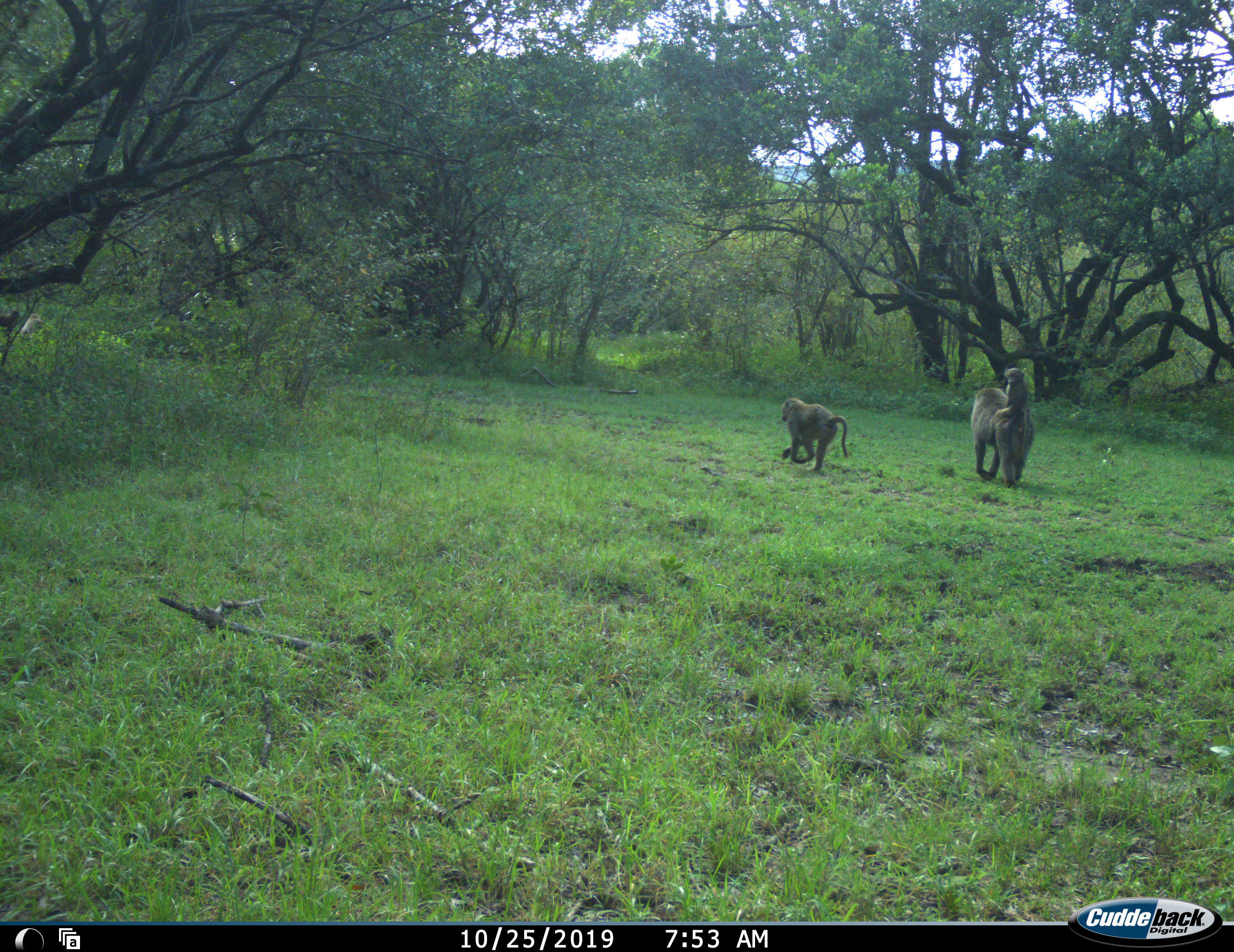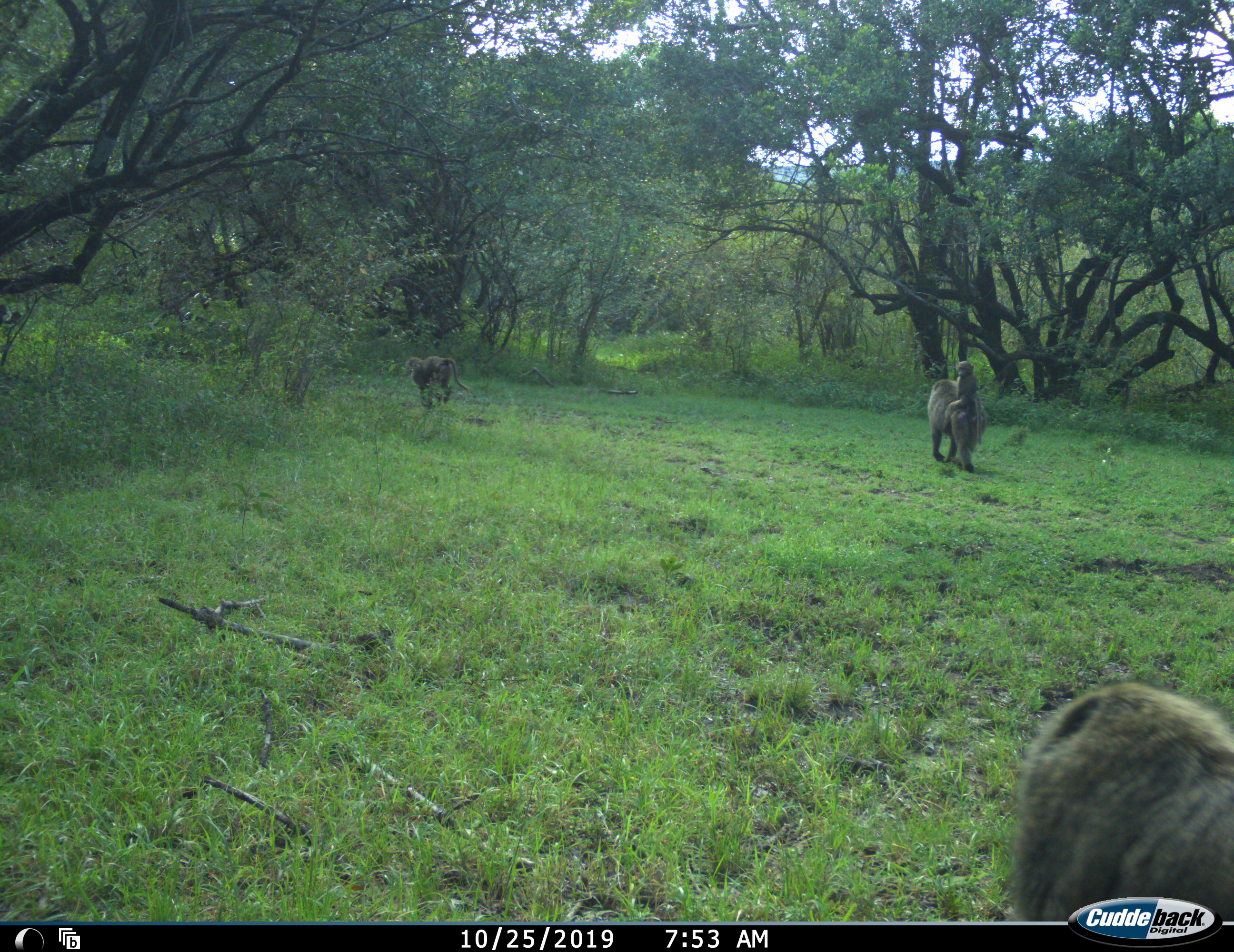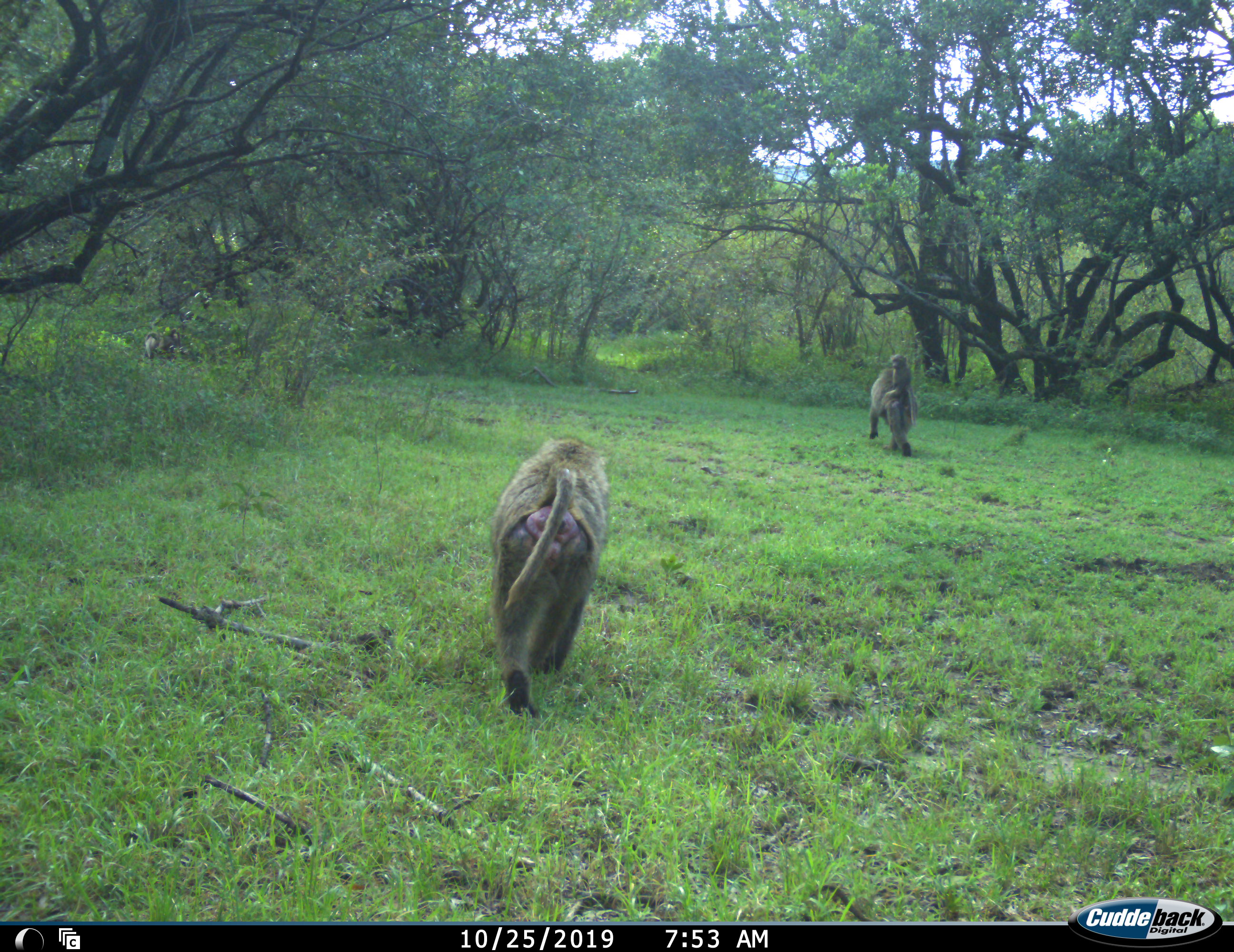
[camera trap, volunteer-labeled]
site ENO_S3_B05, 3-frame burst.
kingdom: Animalia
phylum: Chordata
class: Mammalia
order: Primates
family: Cercopithecidae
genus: Papio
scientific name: Papio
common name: baboon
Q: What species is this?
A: Baboon (Papio).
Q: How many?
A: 4.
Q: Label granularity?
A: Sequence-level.